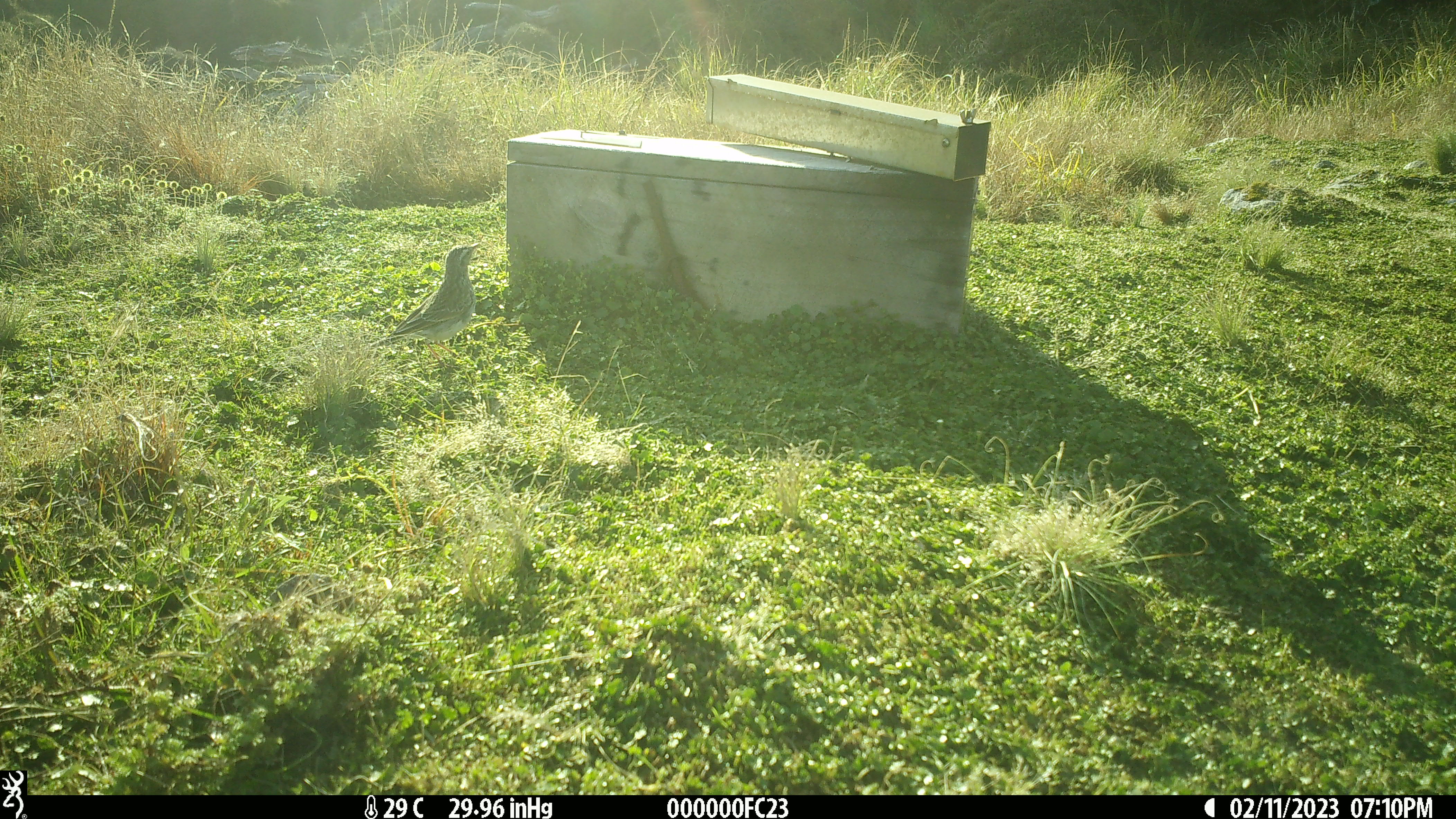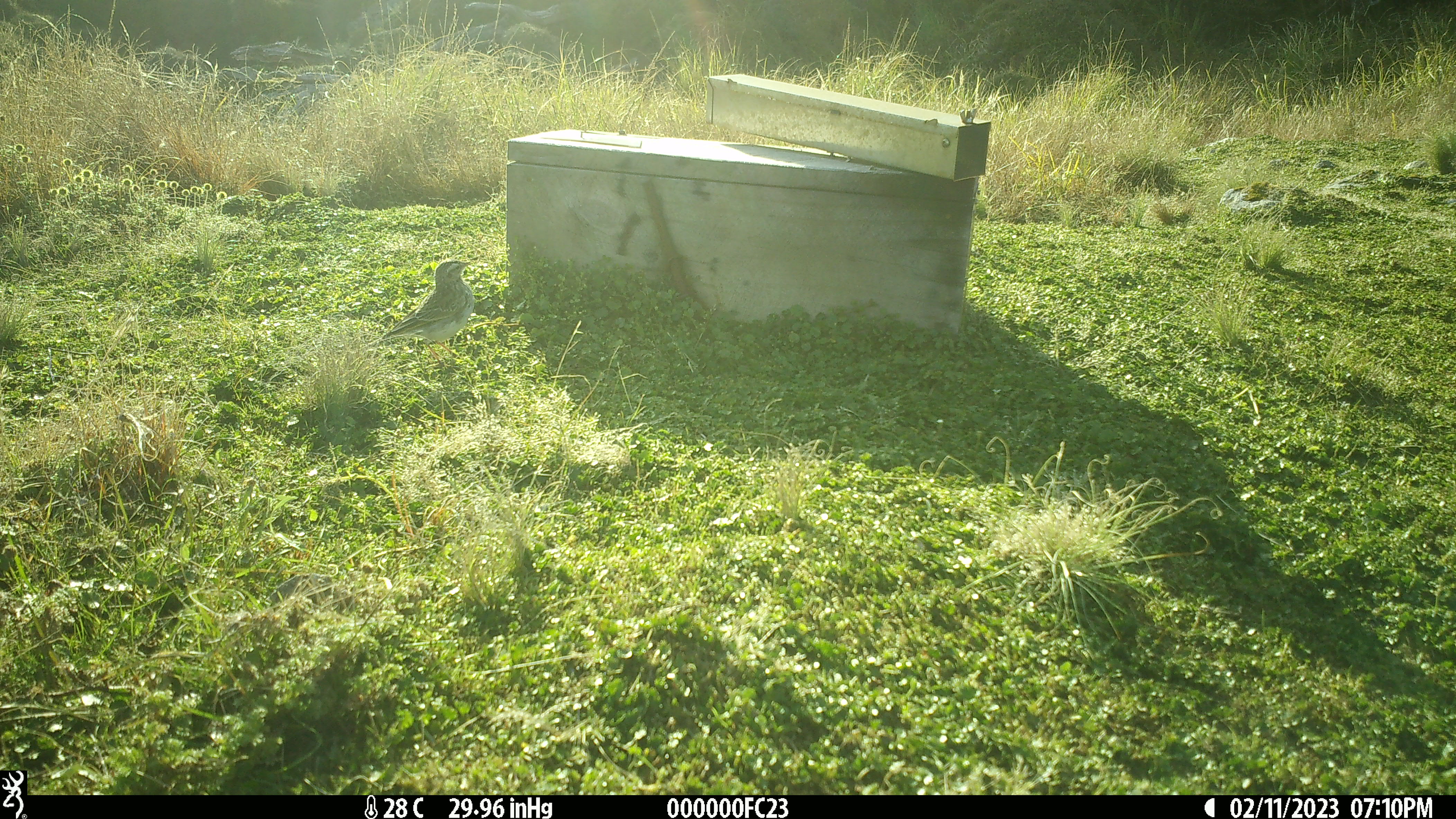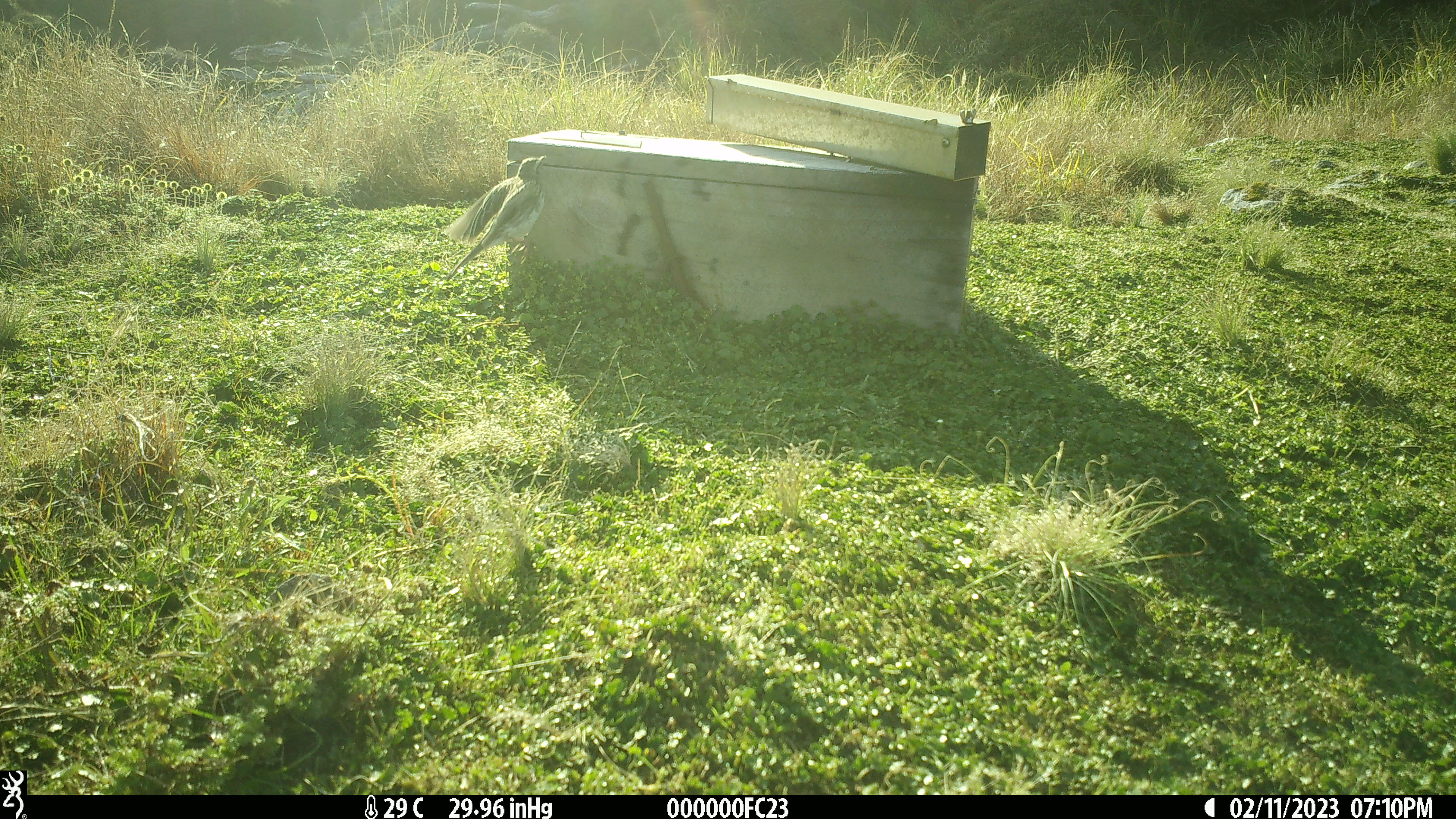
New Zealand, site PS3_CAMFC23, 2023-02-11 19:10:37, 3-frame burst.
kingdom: Animalia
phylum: Chordata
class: Aves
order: Passeriformes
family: Motacillidae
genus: Anthus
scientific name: Anthus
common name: pipit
Pipit (Anthus).